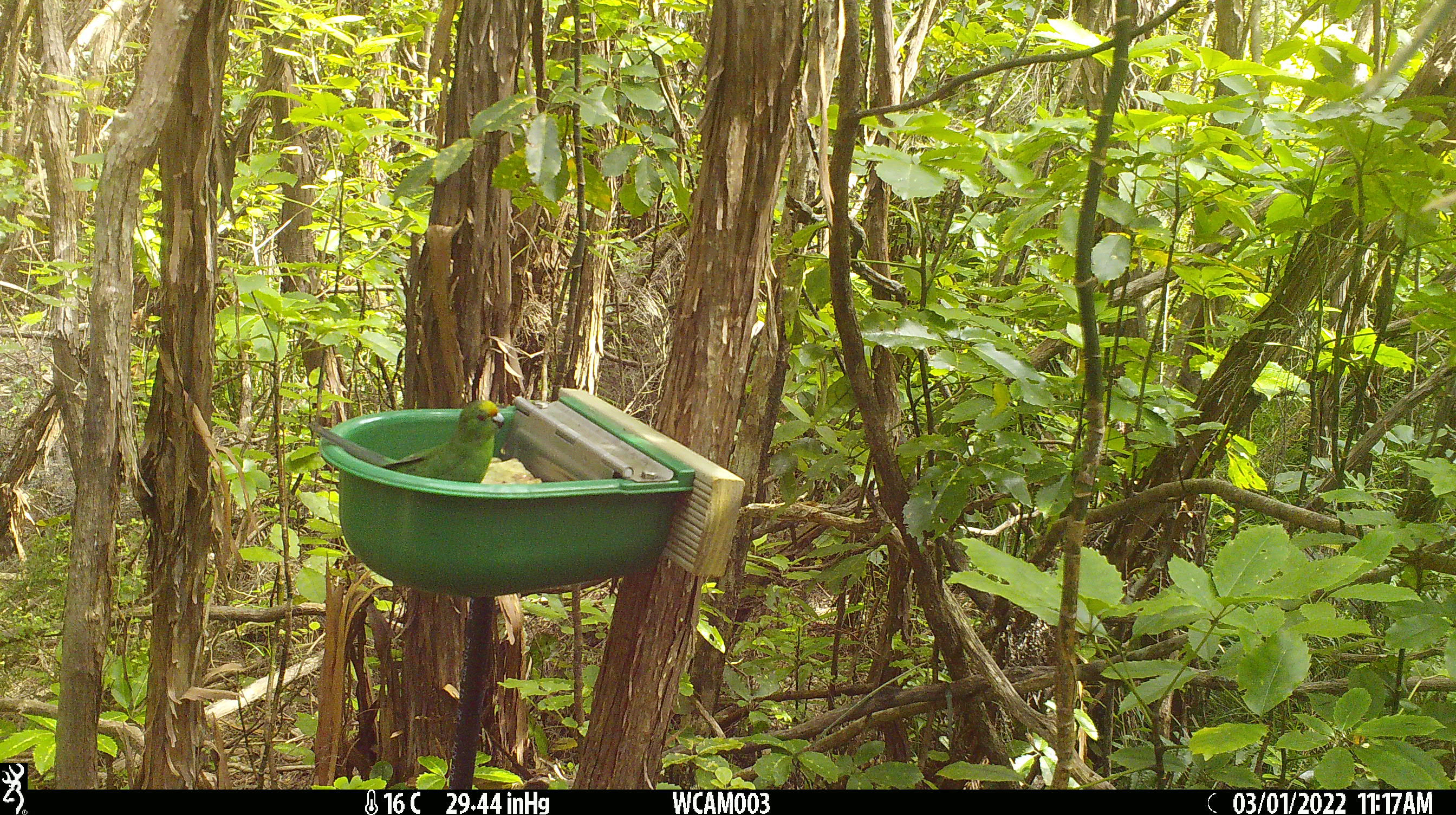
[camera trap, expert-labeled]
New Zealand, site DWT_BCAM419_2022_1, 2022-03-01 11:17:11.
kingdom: Animalia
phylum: Chordata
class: Aves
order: Psittaciformes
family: Psittaculidae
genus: Cyanoramphus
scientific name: Cyanoramphus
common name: parakeet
Parakeet (Cyanoramphus).